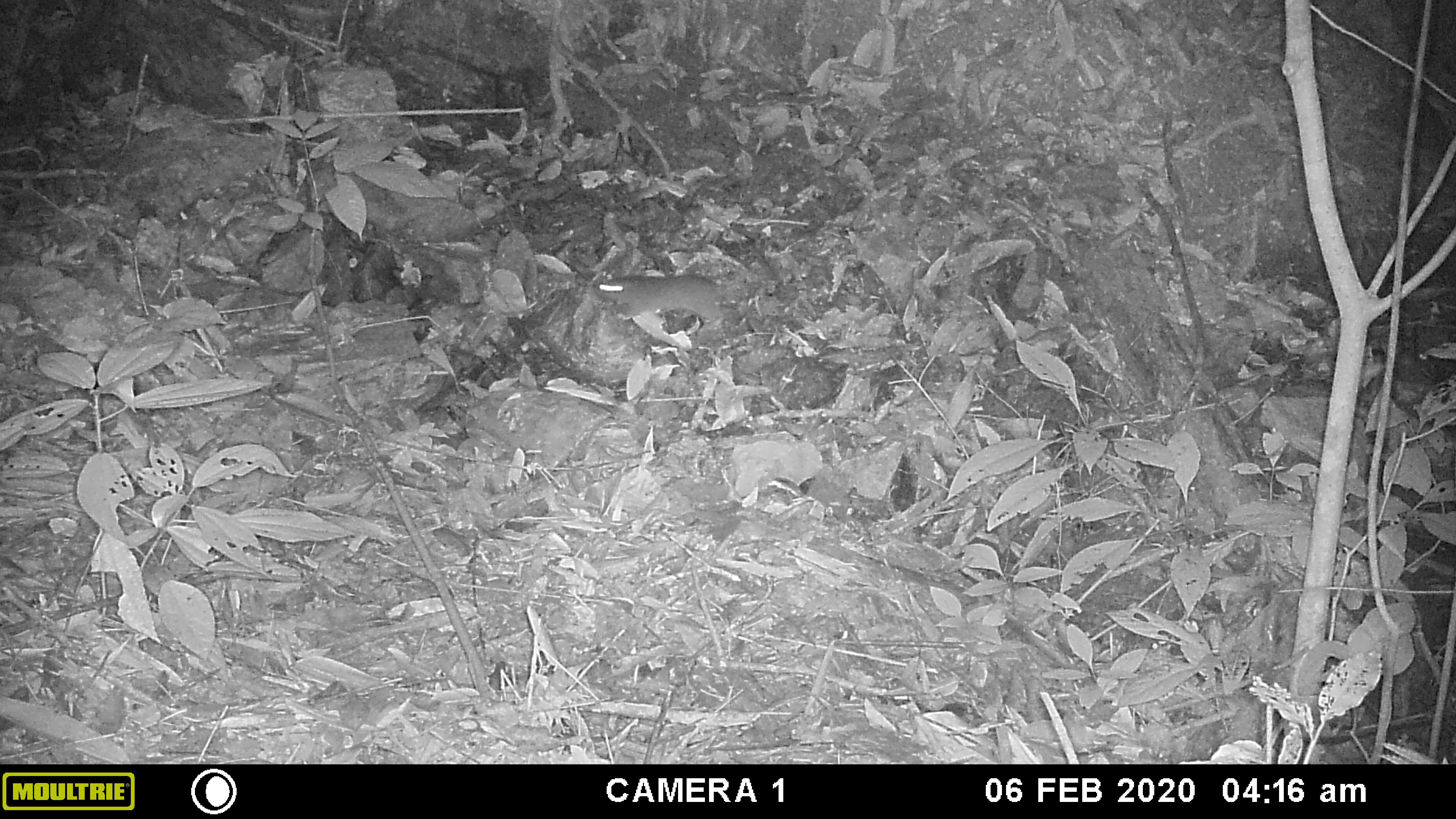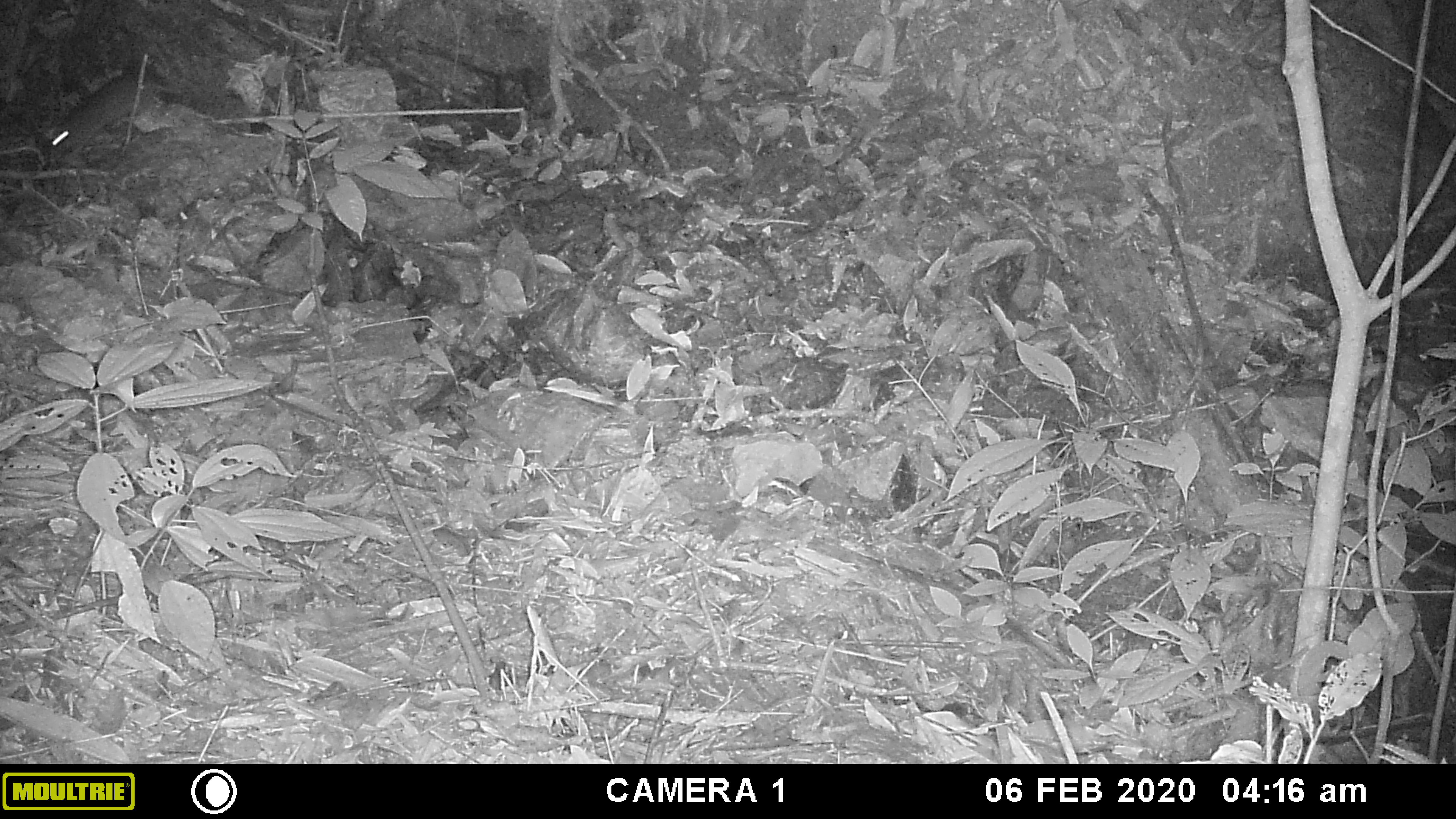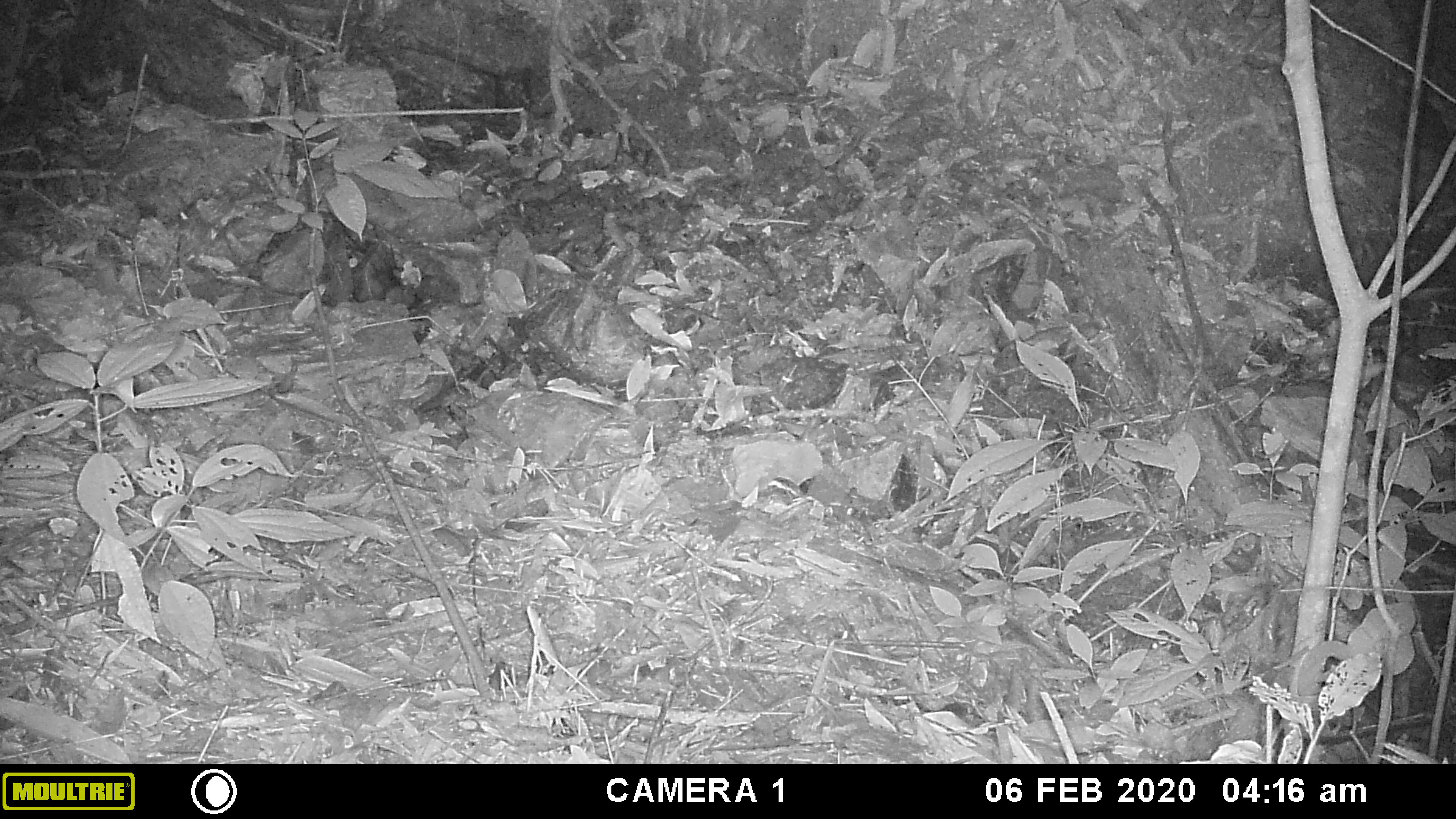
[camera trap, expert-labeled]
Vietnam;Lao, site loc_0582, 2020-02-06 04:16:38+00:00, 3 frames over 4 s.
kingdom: Animalia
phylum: Chordata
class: Mammalia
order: Rodentia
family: Muridae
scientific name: Muridae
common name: old-world mice and rats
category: unidentified murid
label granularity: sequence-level